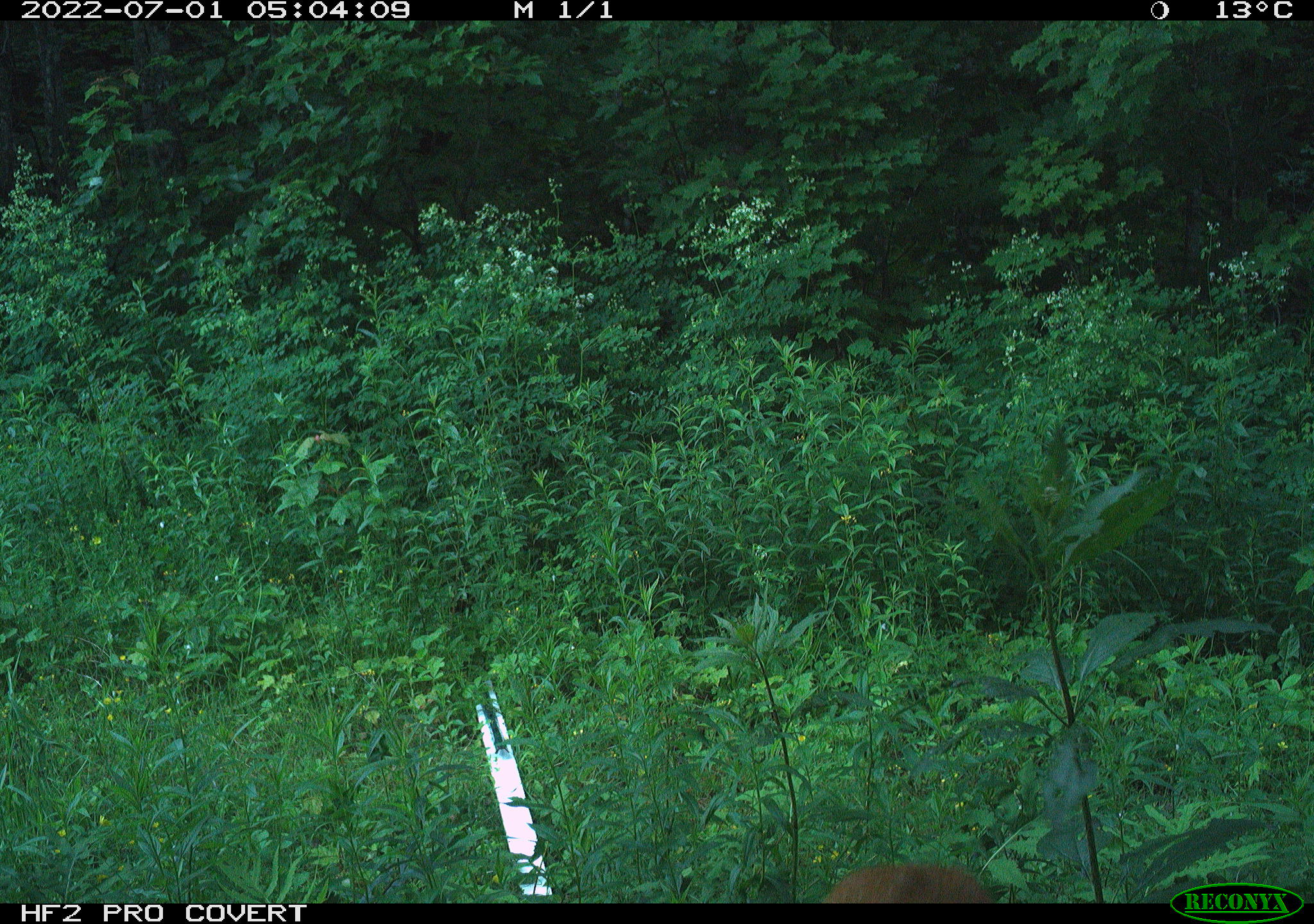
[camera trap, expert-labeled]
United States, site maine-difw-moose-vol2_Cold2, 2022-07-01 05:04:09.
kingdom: Animalia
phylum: Chordata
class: Mammalia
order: Artiodactyla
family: Cervidae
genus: Odocoileus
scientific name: Odocoileus virginianus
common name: white-tailed deer